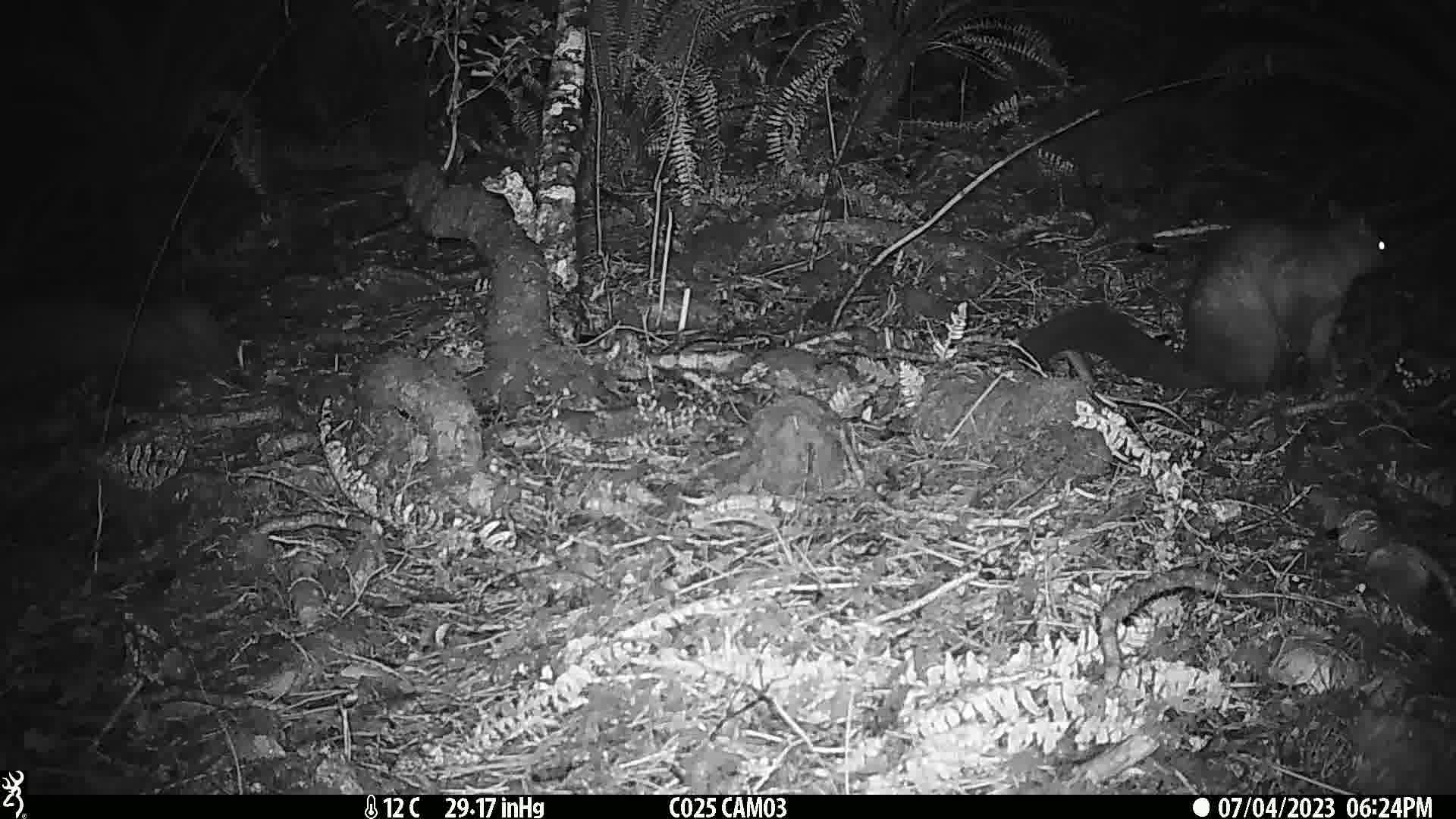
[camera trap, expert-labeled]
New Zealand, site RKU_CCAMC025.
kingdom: Animalia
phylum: Chordata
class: Mammalia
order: Diprotodontia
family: Phalangeridae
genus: Trichosurus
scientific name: Trichosurus vulpecula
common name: common brushtail possum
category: possum